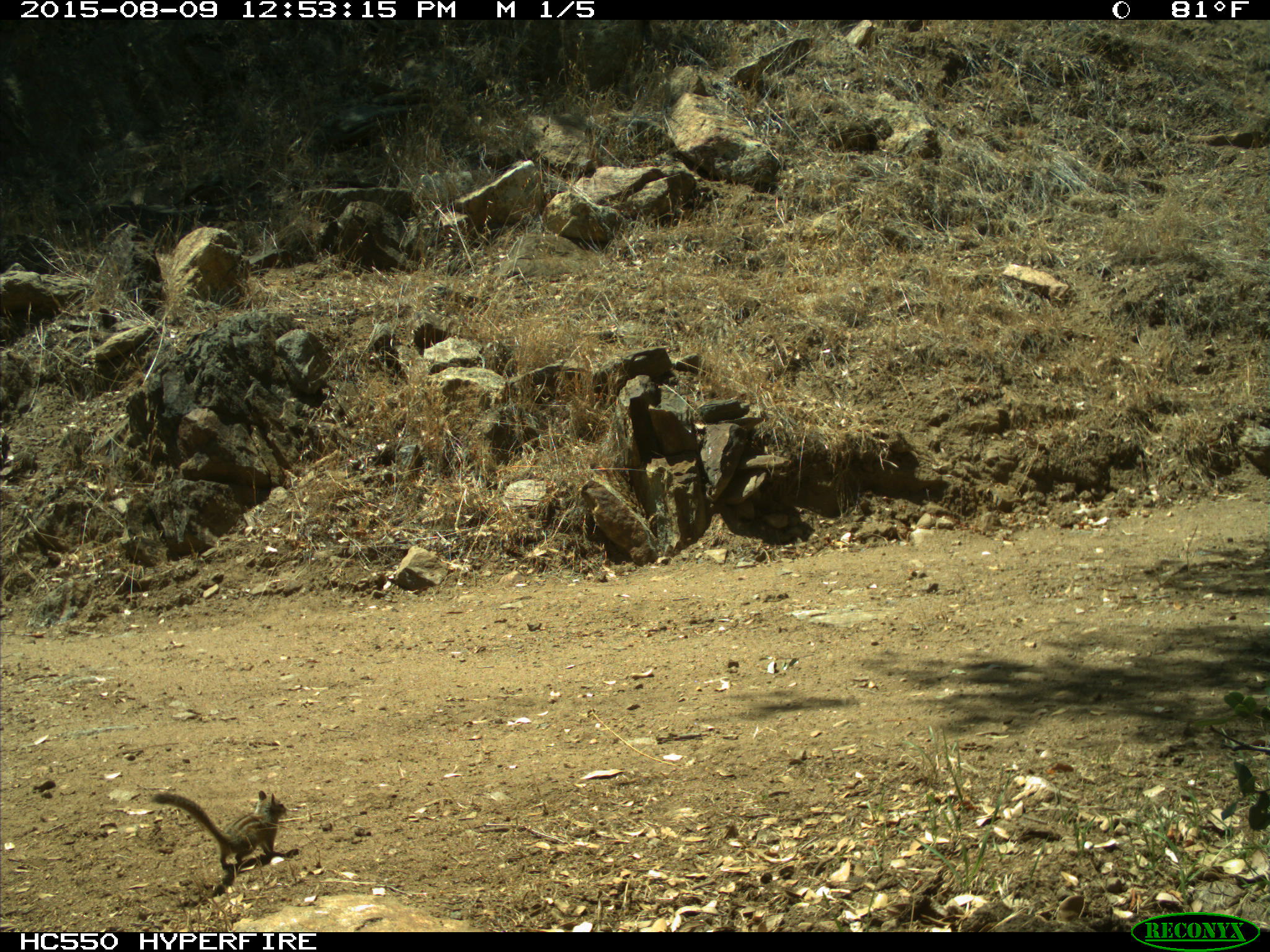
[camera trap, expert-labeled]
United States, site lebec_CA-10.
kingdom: Animalia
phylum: Chordata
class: Mammalia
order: Rodentia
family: Sciuridae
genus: Tamias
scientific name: Tamias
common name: chipmunk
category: unidentified chipmunk